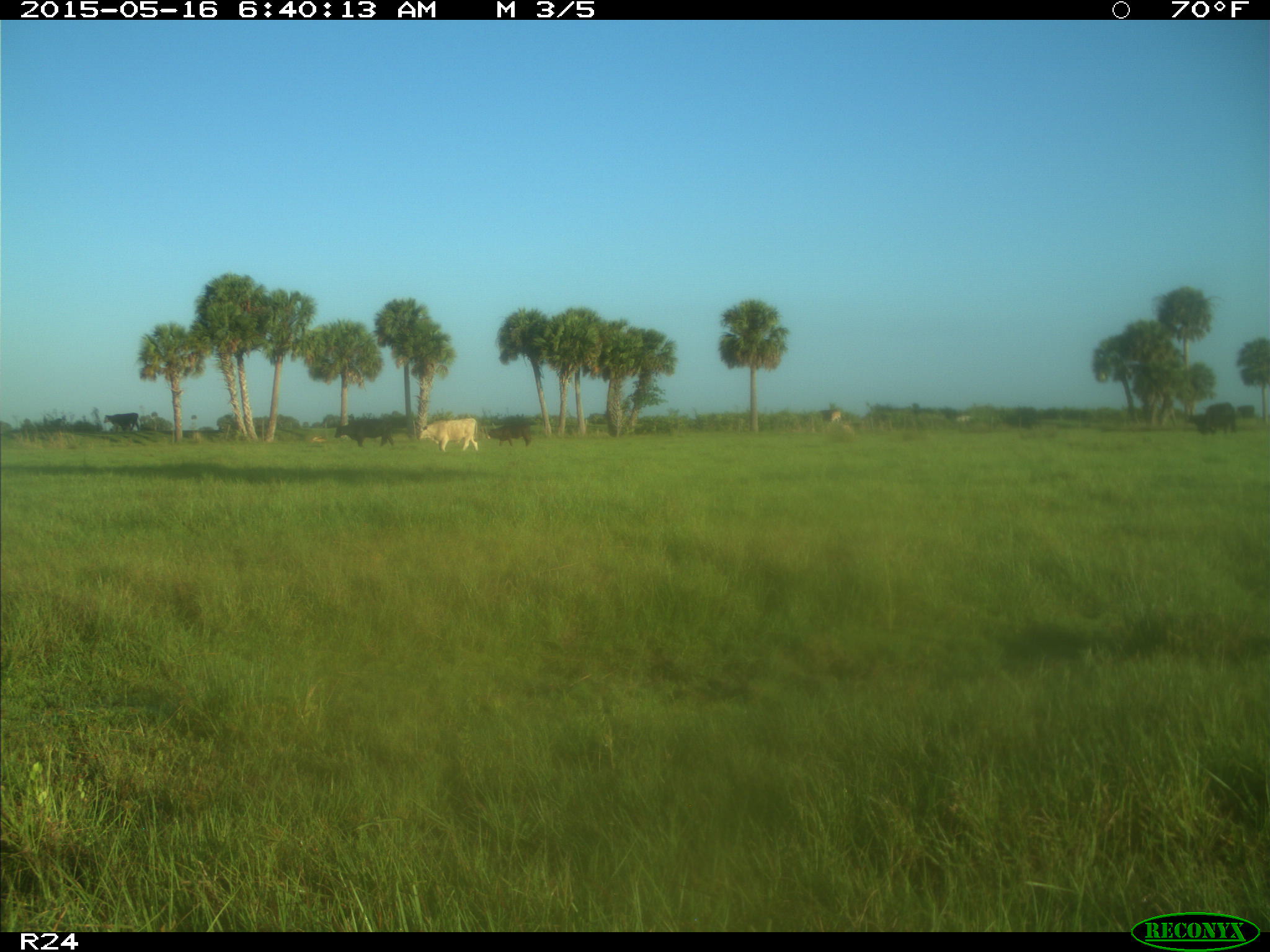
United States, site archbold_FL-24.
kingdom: Animalia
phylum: Chordata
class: Mammalia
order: Artiodactyla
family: Bovidae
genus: Bos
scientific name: Bos taurus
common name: domestic cow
Bos taurus (domestic cow).